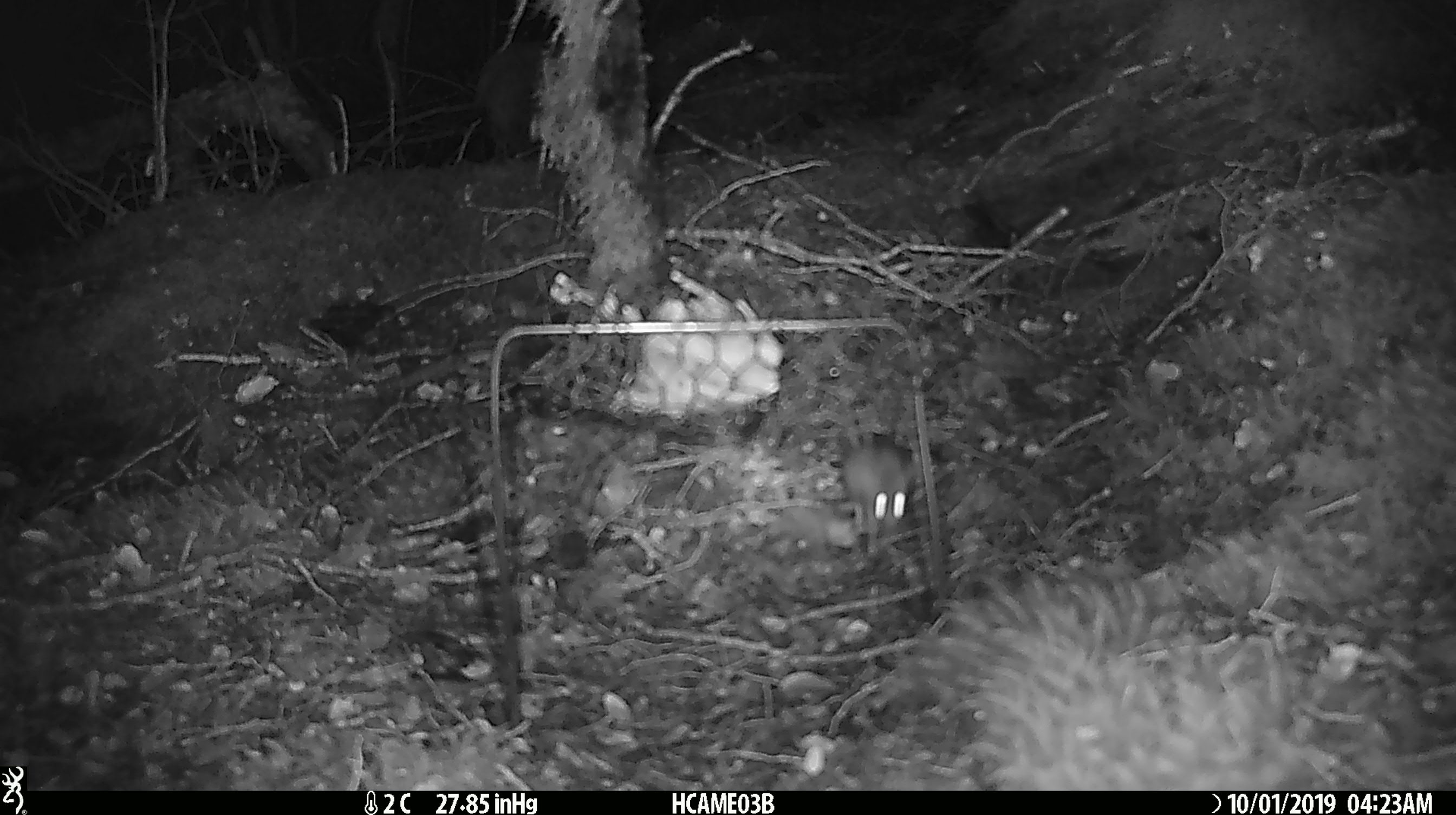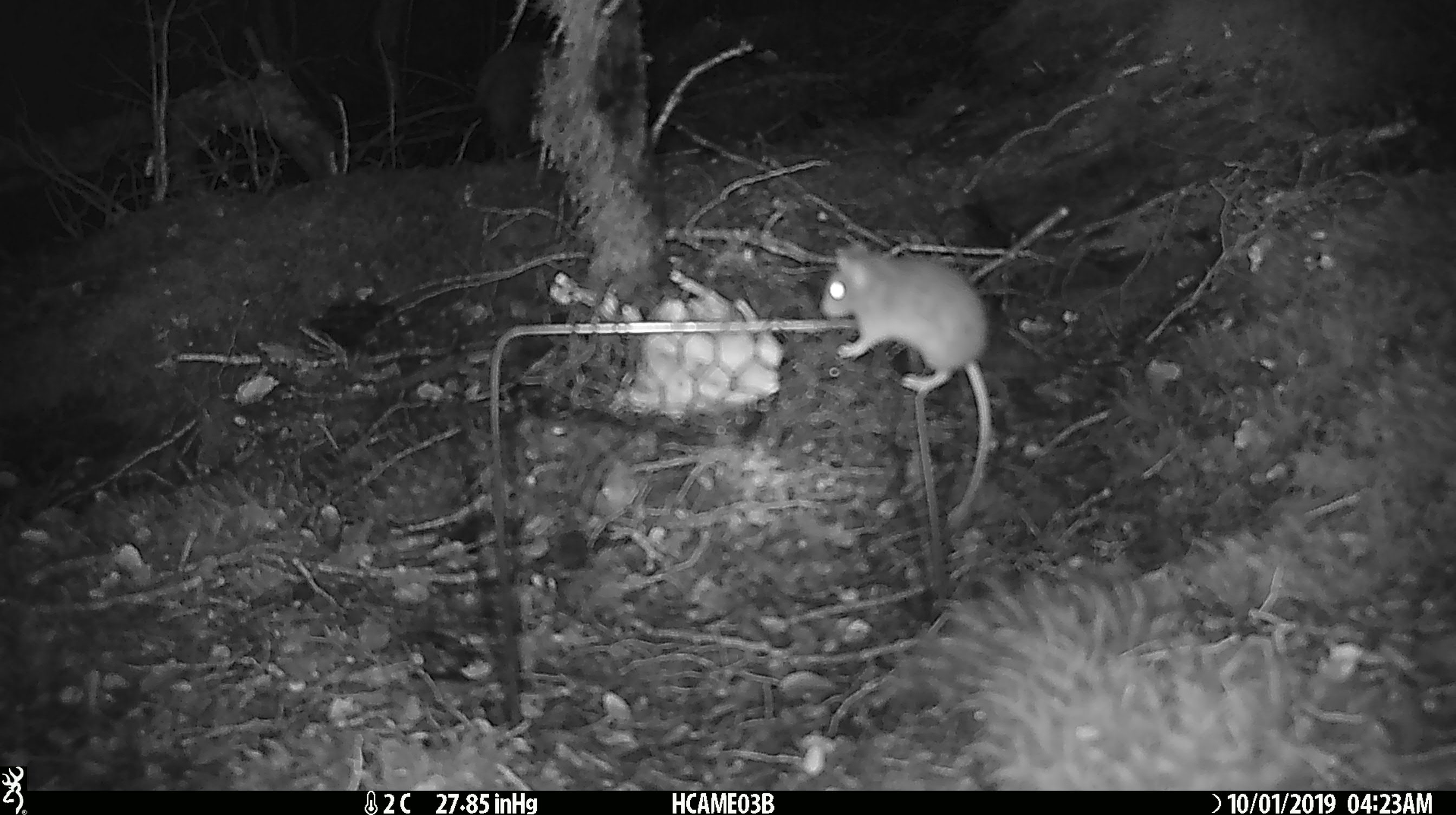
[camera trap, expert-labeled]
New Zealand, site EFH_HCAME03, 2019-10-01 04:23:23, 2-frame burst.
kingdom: Animalia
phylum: Chordata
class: Mammalia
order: Rodentia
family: Muridae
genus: Mus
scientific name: Mus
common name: mouse